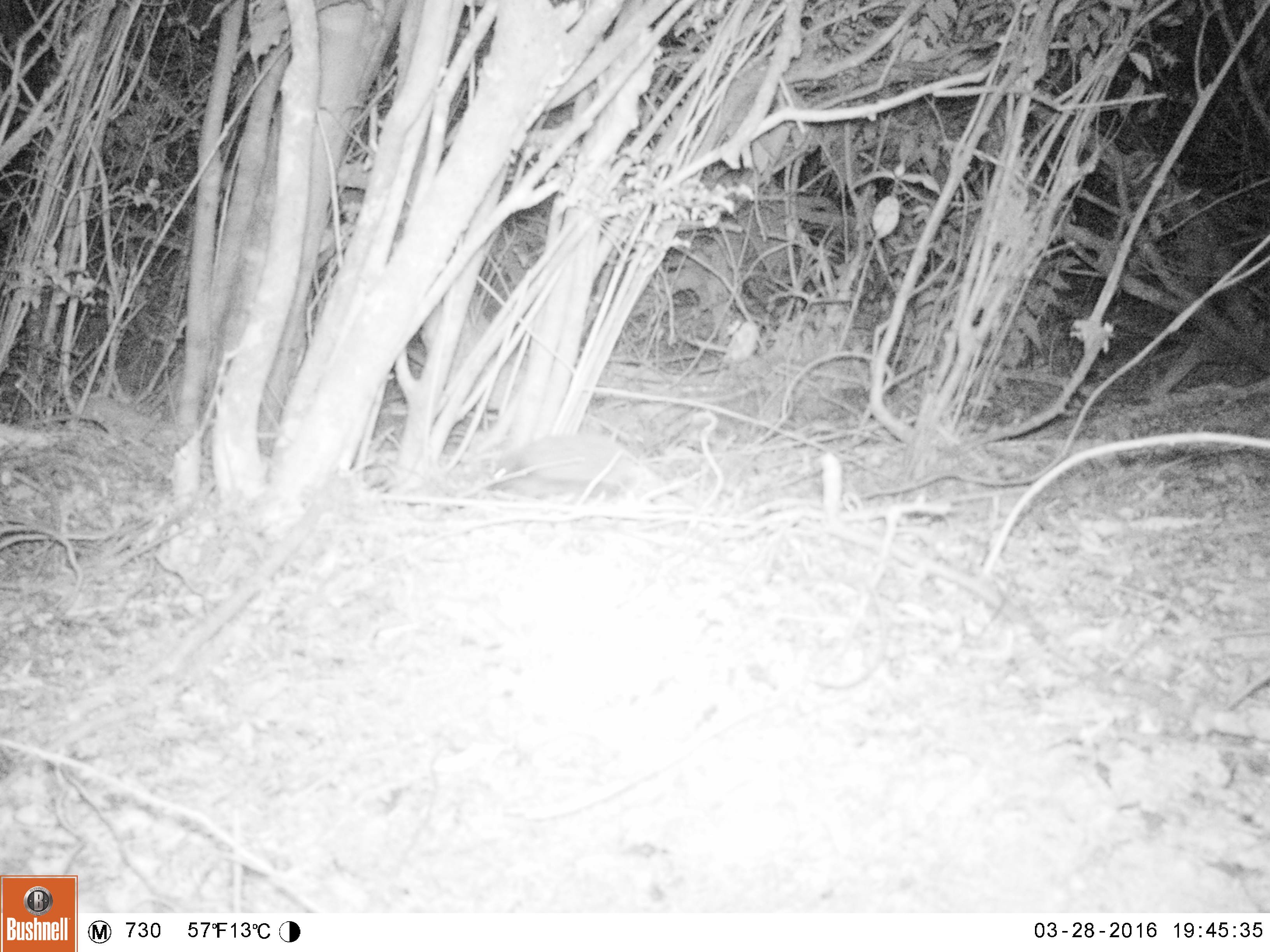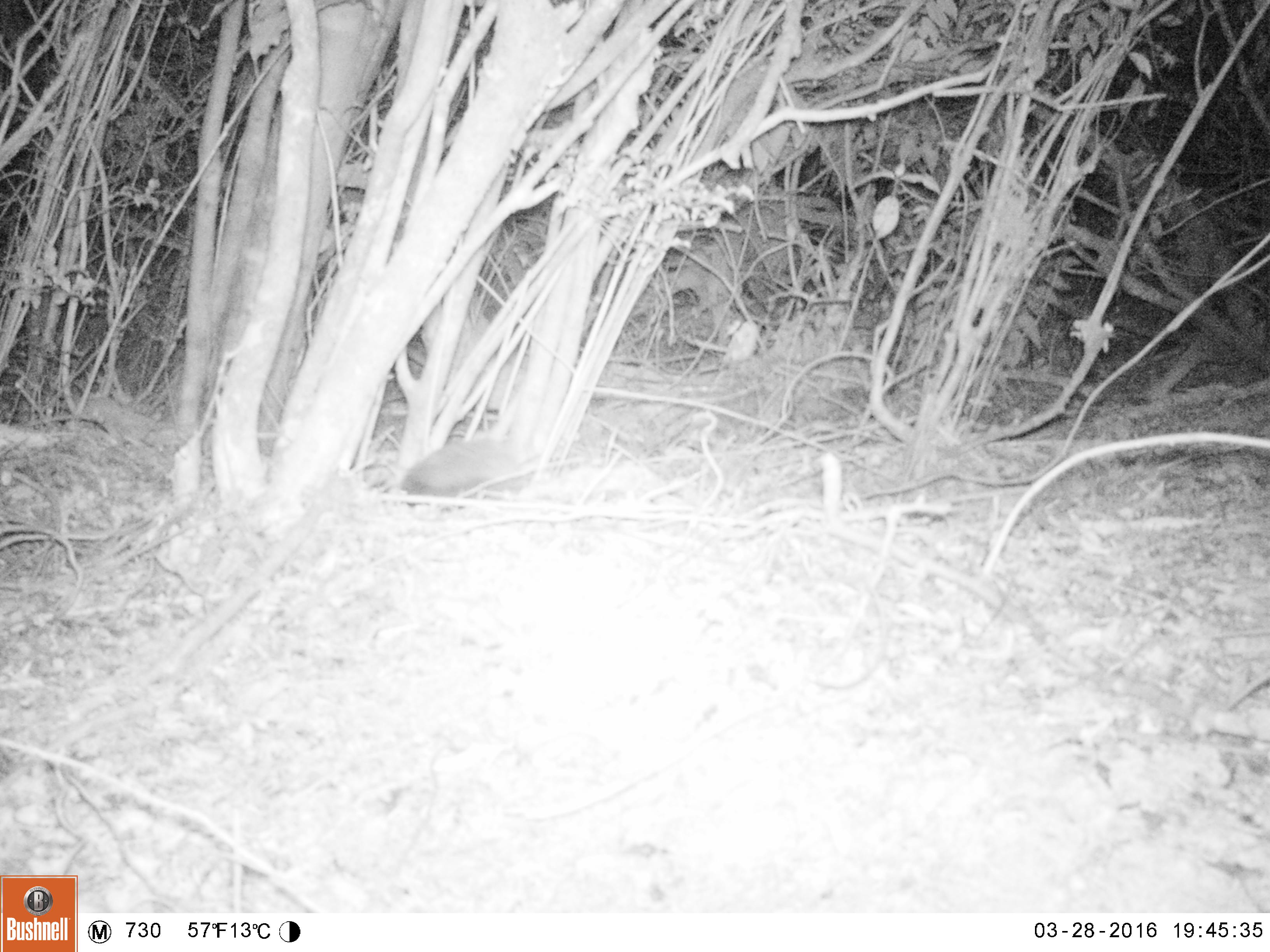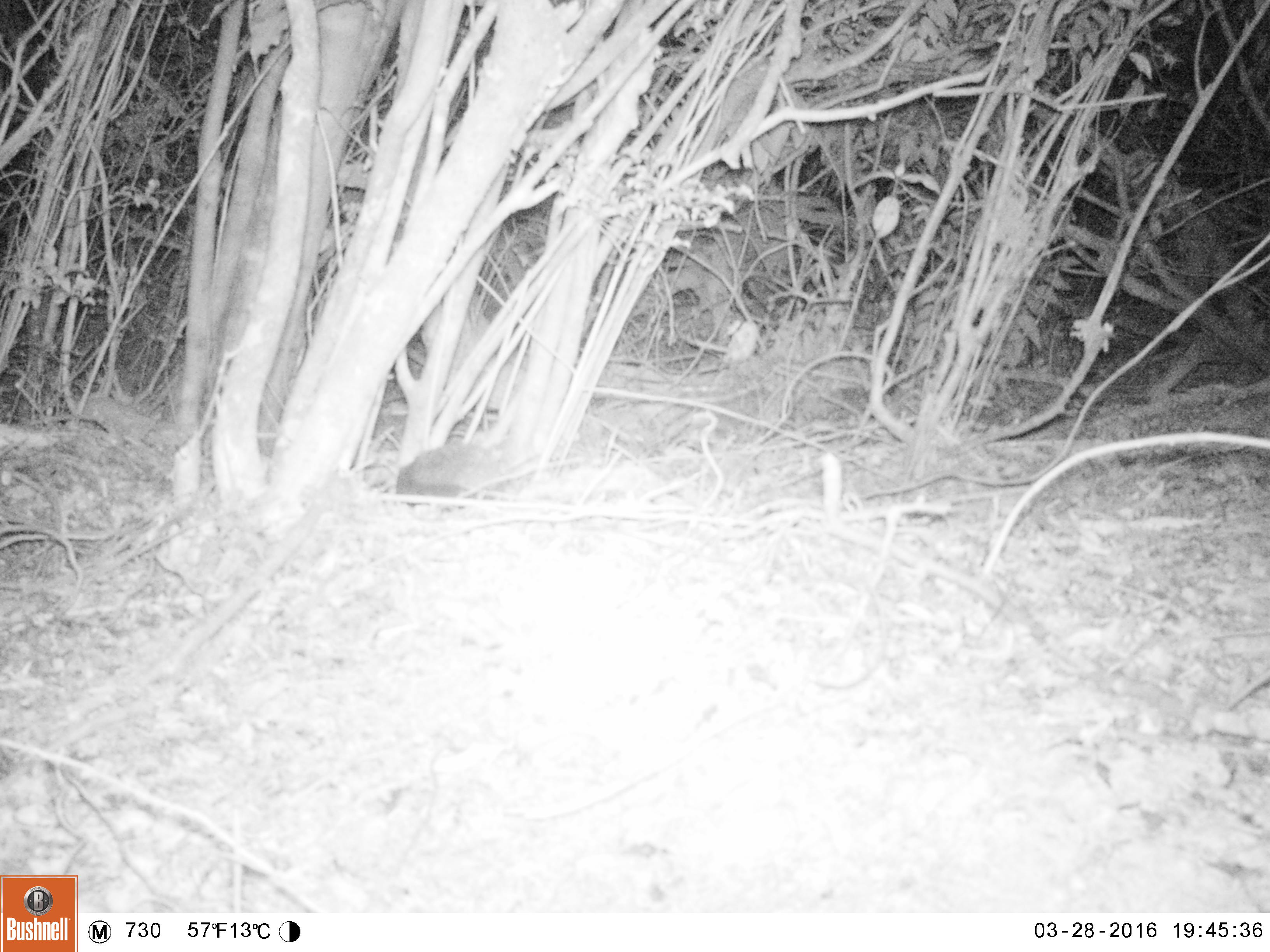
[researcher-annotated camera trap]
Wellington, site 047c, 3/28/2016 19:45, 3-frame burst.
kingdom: Animalia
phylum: Chordata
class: Mammalia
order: Eulipotyphla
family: Erinaceidae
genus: Erinaceus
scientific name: Erinaceus europaeus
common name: hedgehog